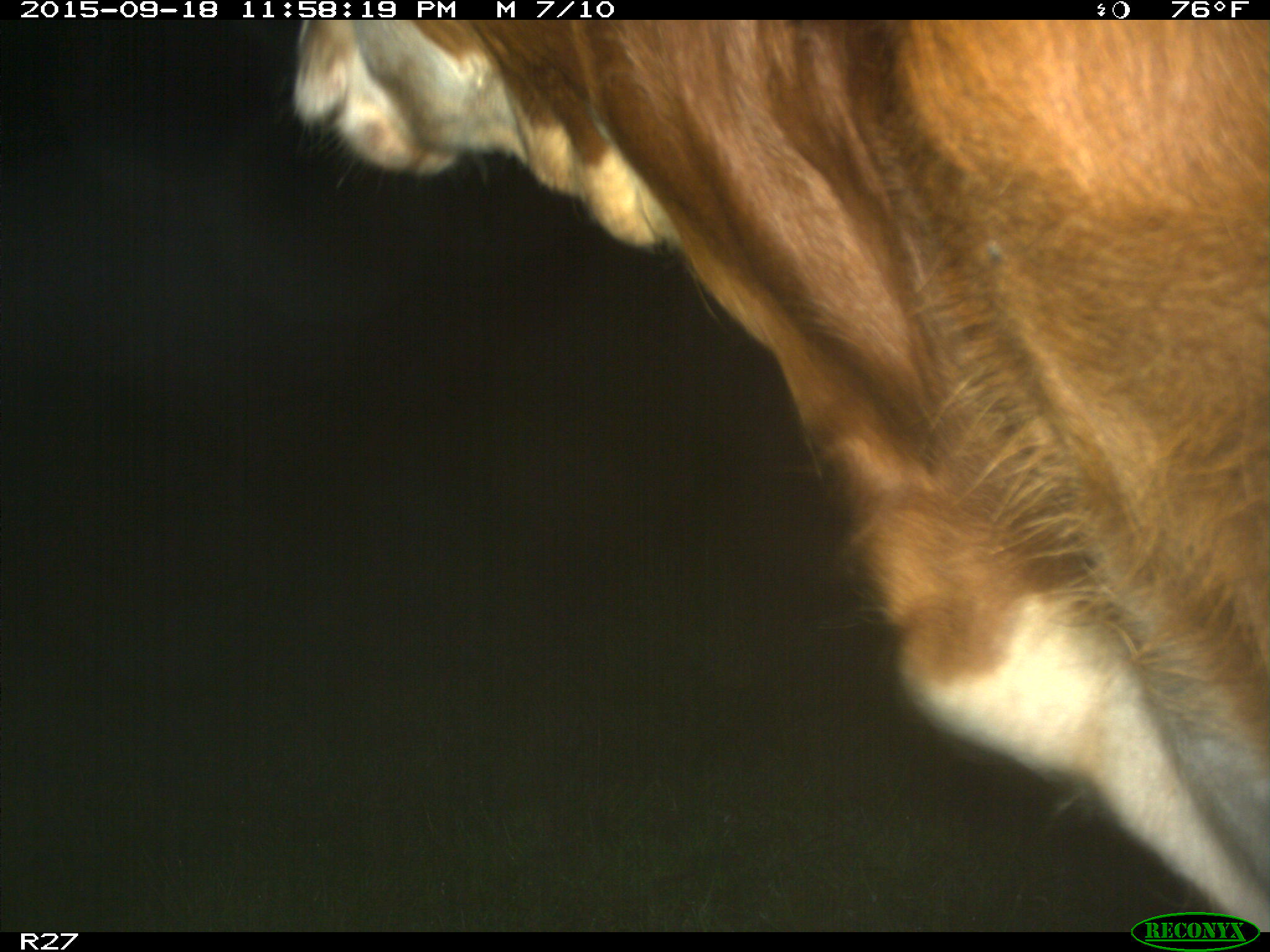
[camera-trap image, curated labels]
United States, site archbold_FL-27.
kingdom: Animalia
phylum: Chordata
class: Mammalia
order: Artiodactyla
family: Bovidae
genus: Bos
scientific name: Bos taurus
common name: domestic cow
Bos taurus (domestic cow).